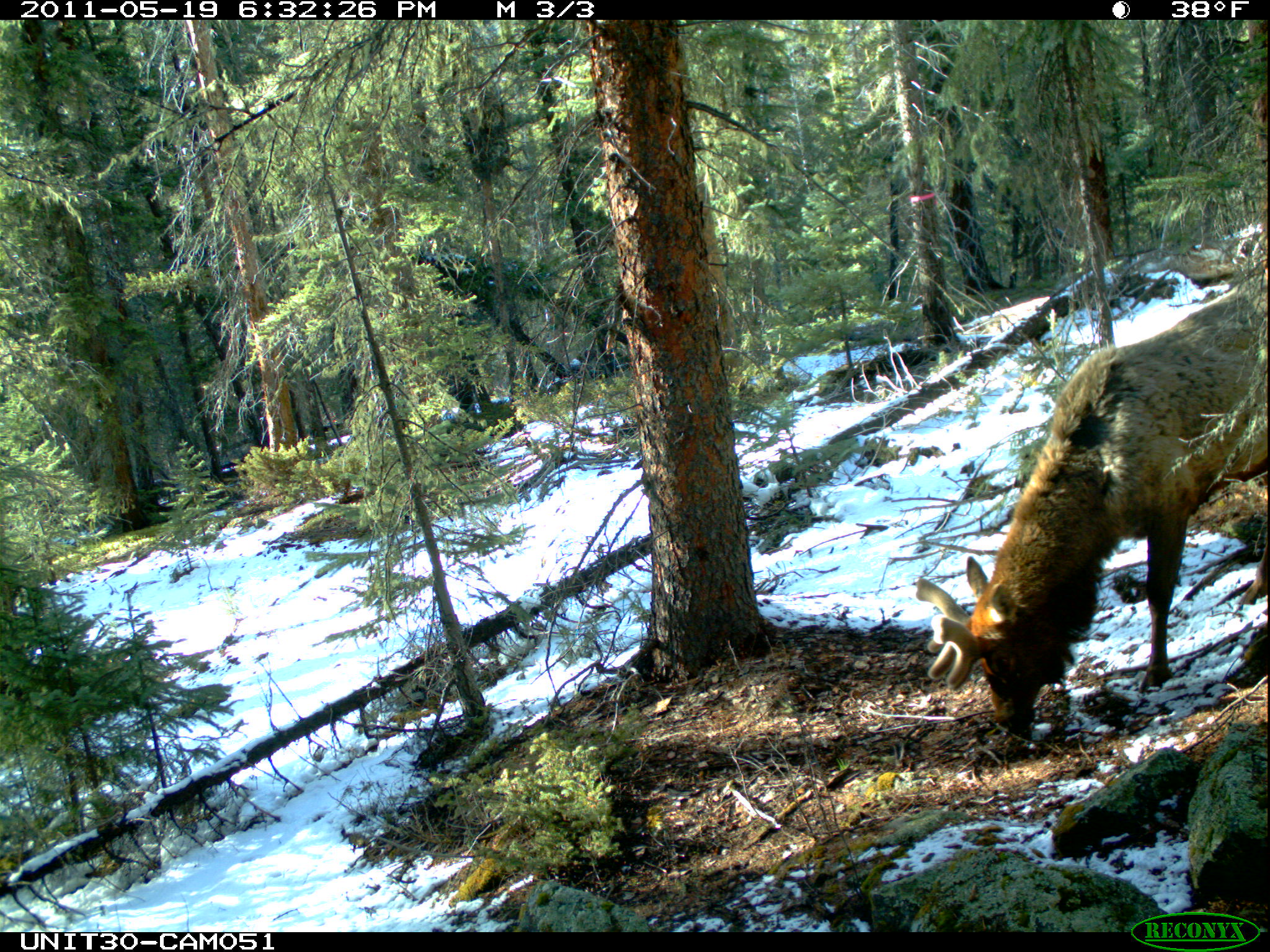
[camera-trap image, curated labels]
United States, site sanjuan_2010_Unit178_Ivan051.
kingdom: Animalia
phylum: Chordata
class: Mammalia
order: Artiodactyla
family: Cervidae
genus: Cervus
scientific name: Cervus elaphus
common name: red deer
Cervus elaphus (red deer).